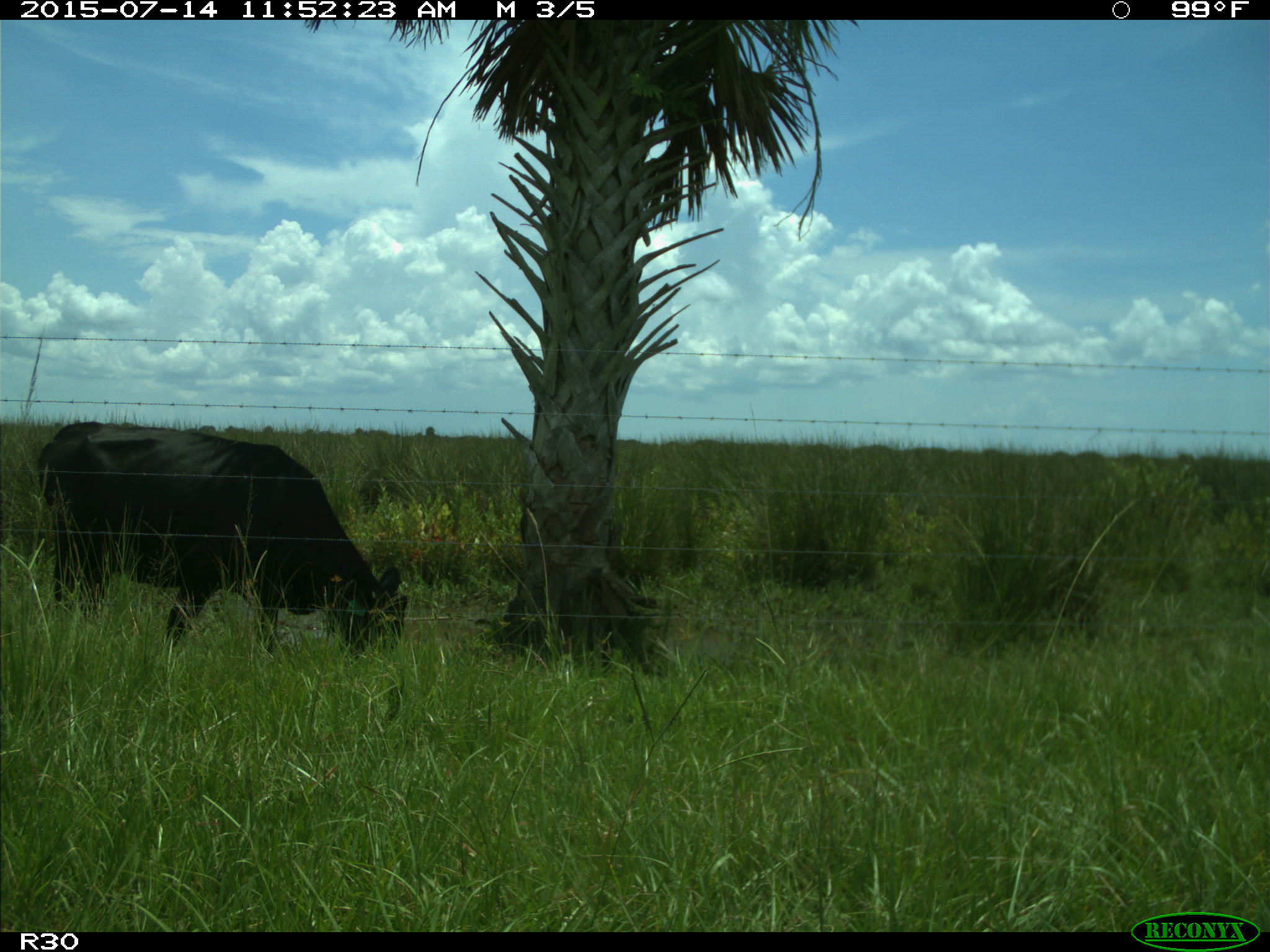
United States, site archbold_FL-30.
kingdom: Animalia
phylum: Chordata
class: Mammalia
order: Artiodactyla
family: Bovidae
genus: Bos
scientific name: Bos taurus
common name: domestic cow